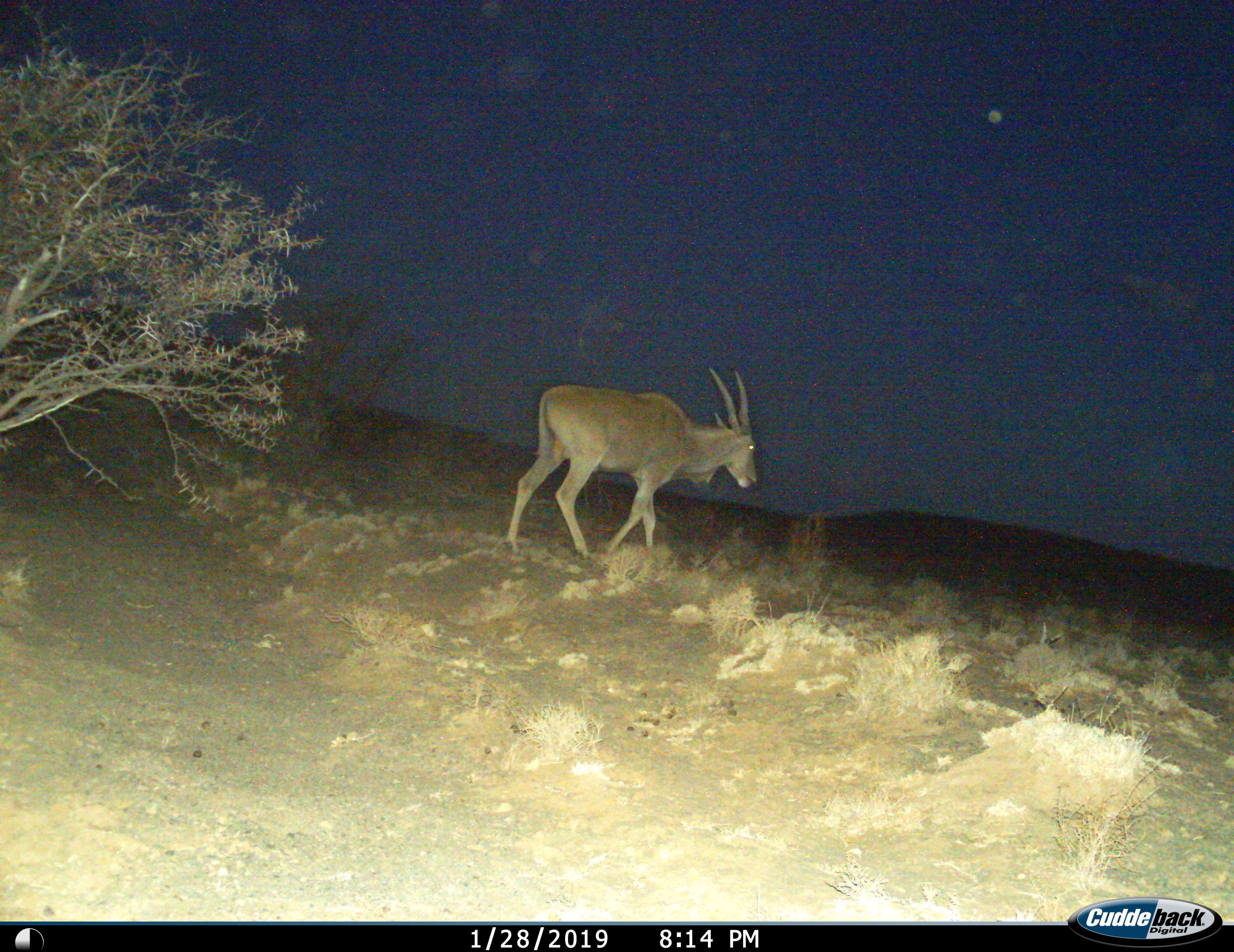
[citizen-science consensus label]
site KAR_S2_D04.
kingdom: Animalia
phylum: Chordata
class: Mammalia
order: Artiodactyla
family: Bovidae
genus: Tragelaphus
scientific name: Tragelaphus oryx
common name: eland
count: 1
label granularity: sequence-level